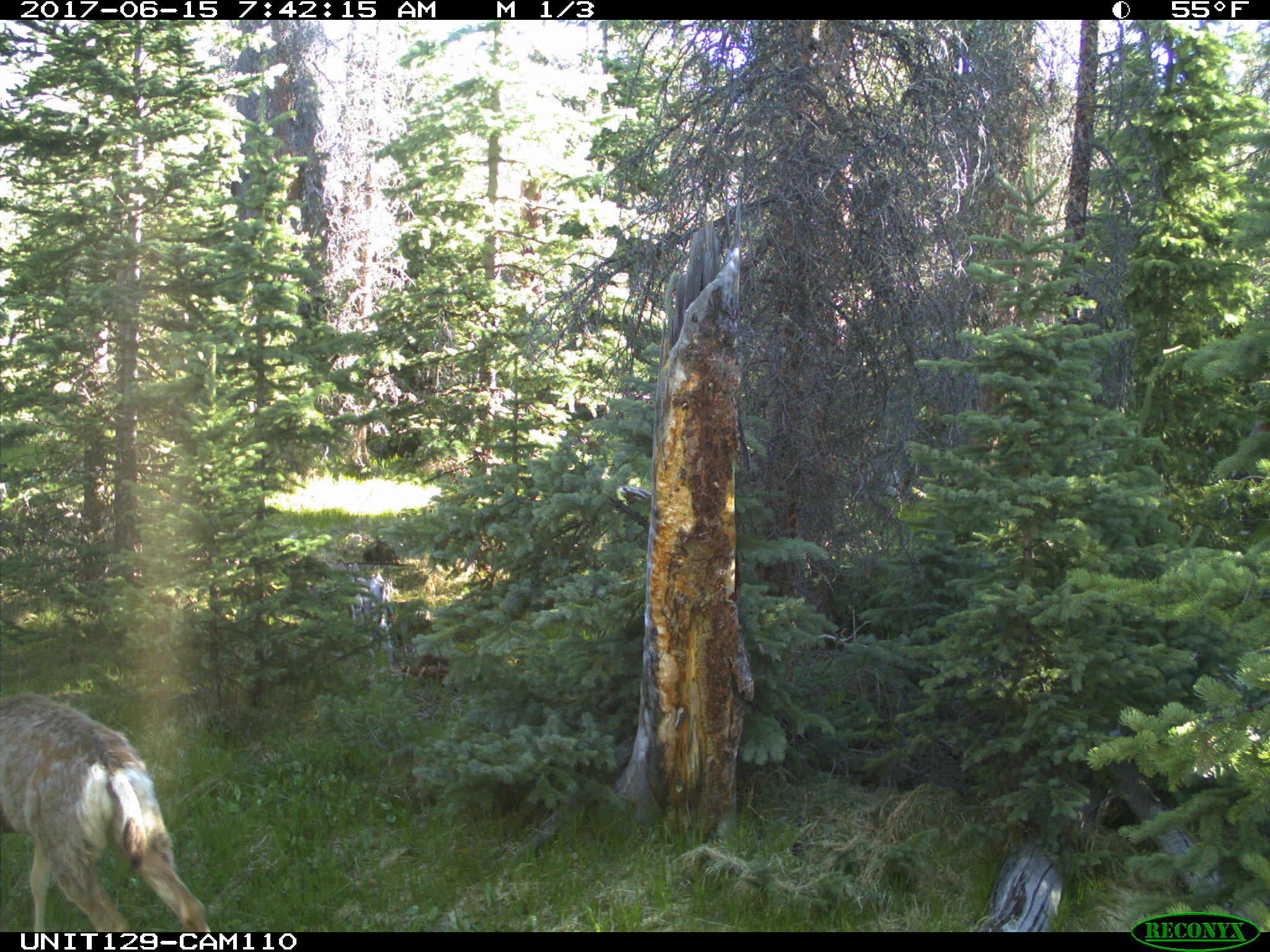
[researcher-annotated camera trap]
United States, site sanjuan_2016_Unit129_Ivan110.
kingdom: Animalia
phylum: Chordata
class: Mammalia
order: Artiodactyla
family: Cervidae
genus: Odocoileus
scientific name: Odocoileus hemionus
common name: mule deer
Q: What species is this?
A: Odocoileus hemionus (mule deer).